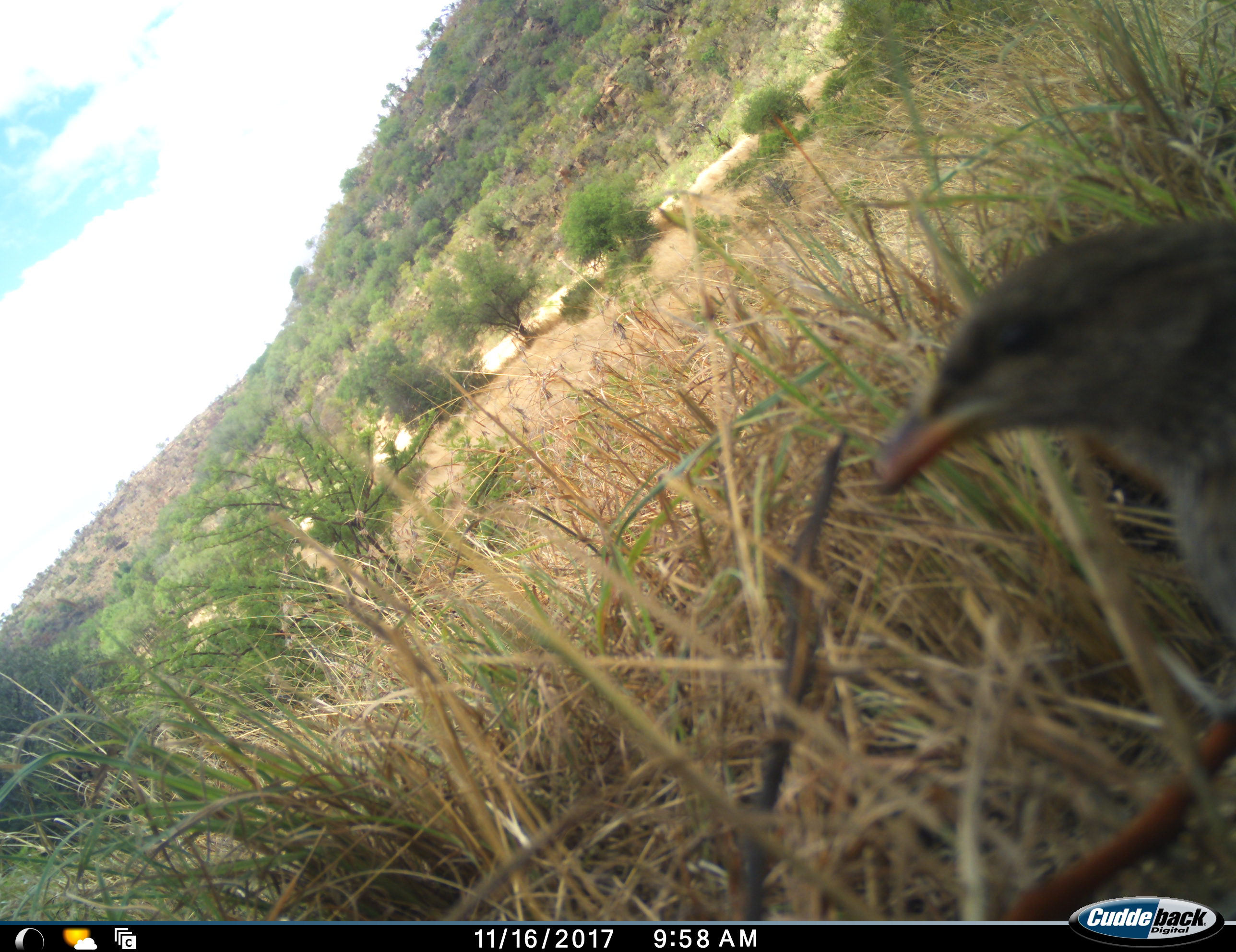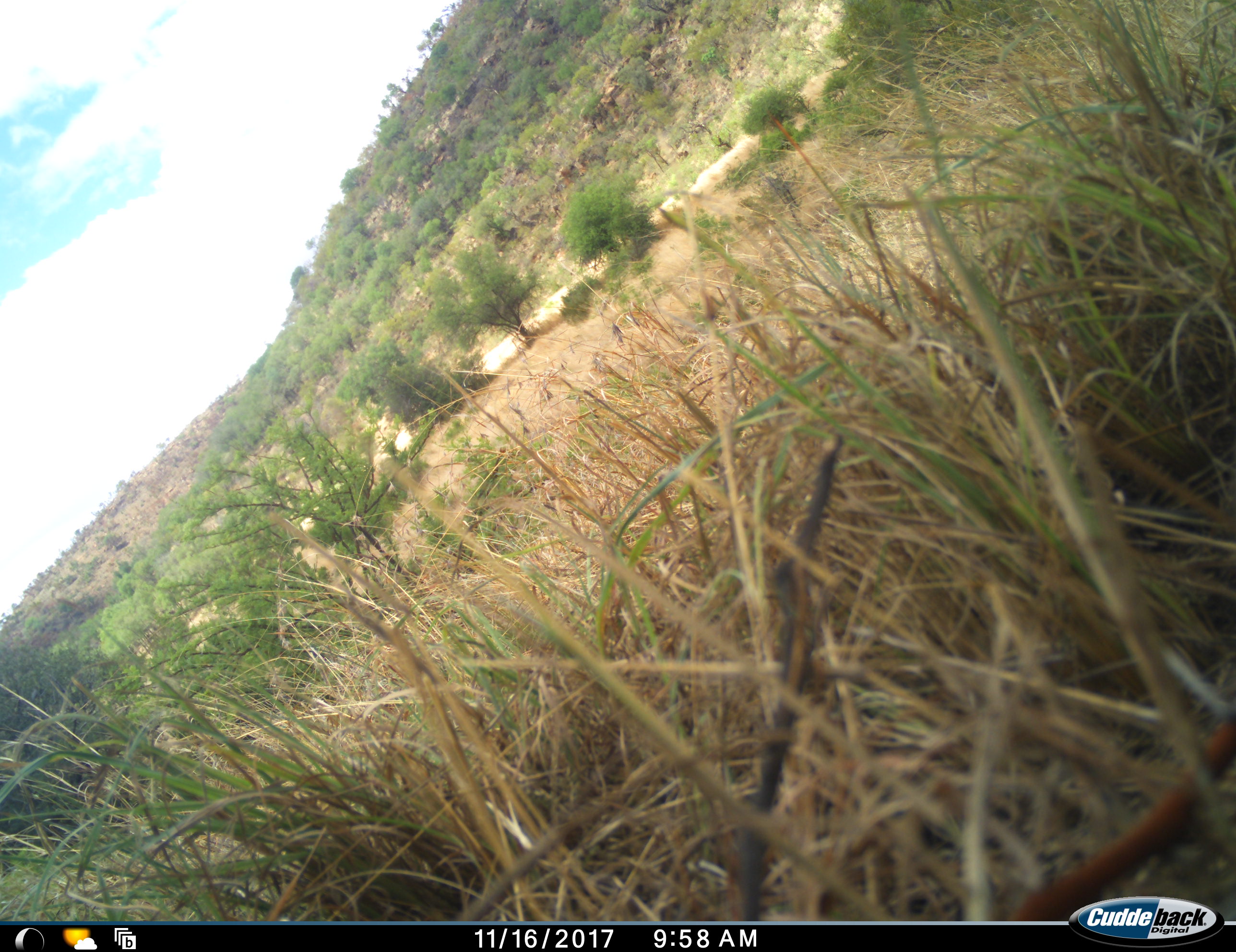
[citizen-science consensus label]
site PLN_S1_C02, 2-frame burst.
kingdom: Animalia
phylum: Chordata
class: Aves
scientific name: Aves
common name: bird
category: birdother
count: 1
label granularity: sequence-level